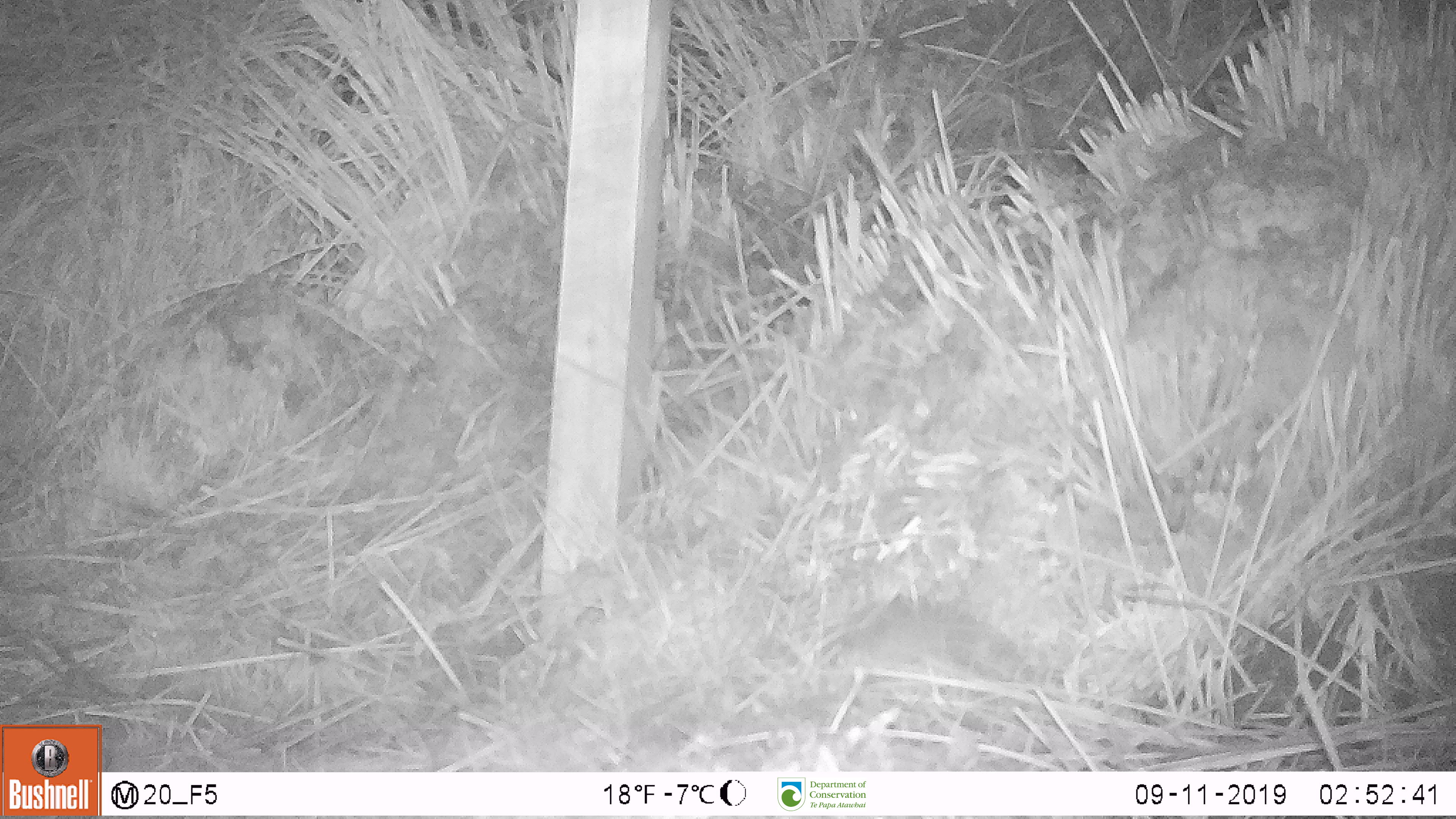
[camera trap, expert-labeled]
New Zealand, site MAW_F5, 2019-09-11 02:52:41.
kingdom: Animalia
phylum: Chordata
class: Mammalia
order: Rodentia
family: Muridae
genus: Mus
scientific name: Mus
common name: mouse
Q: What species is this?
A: Mouse (Mus).